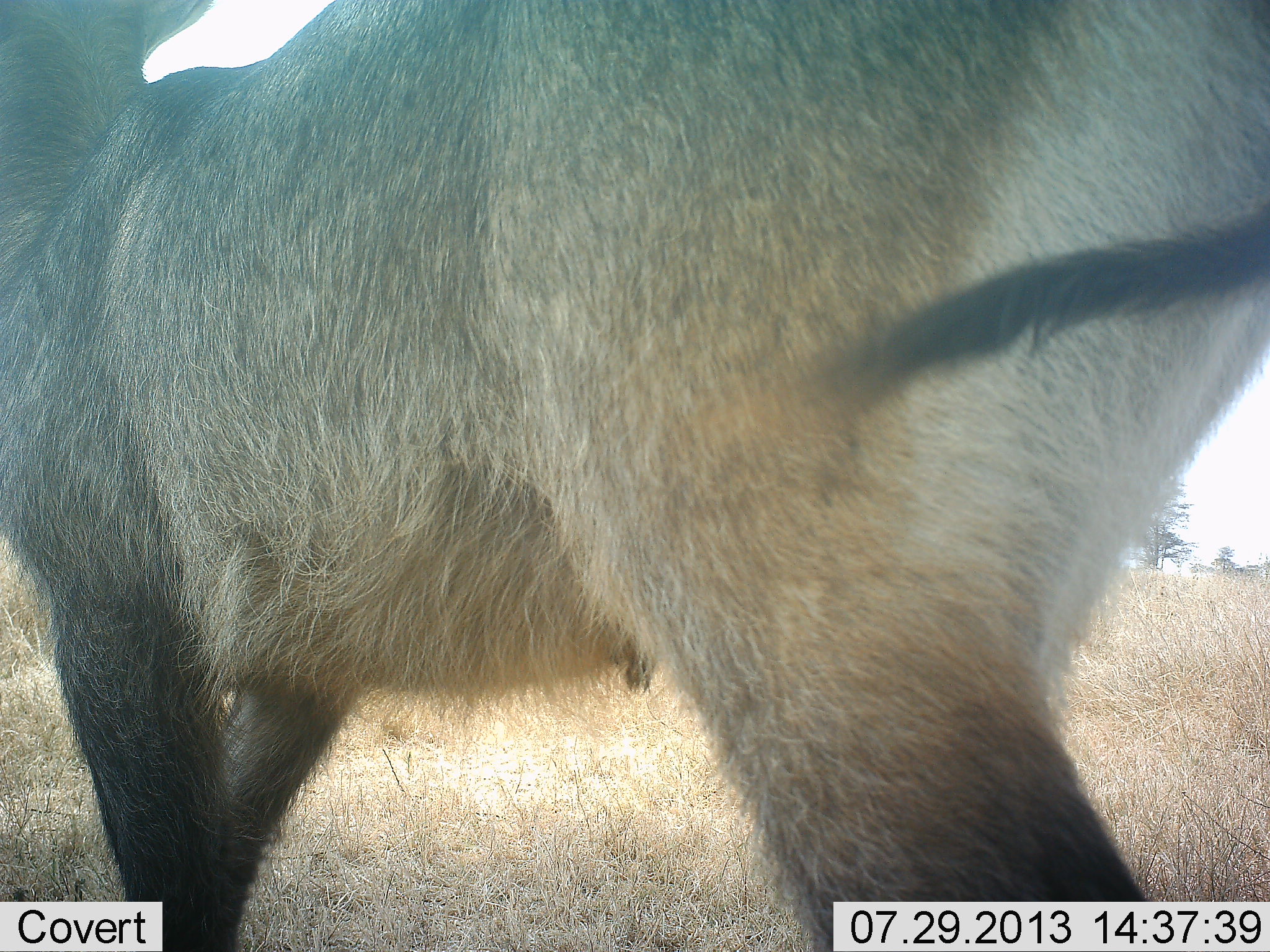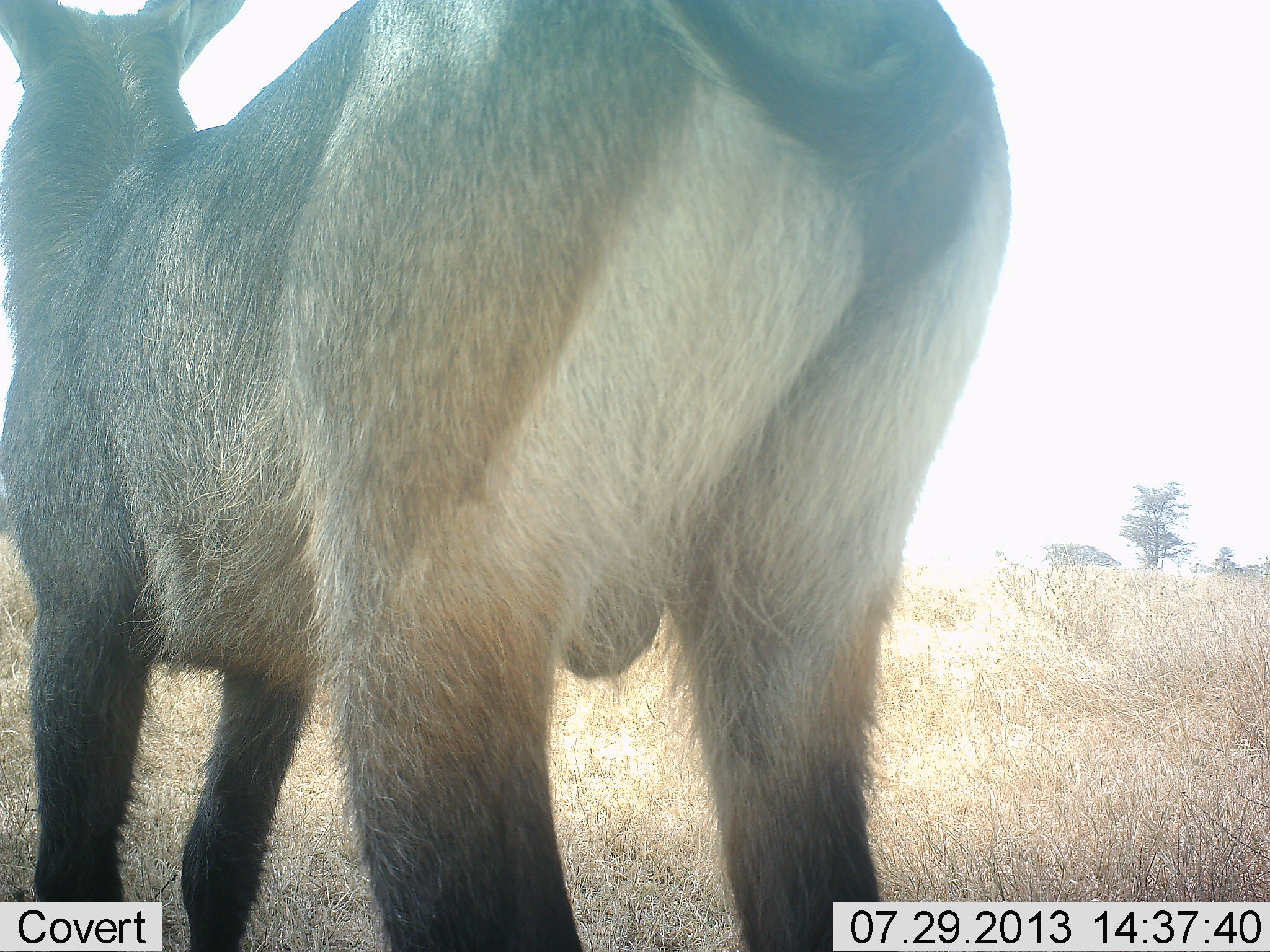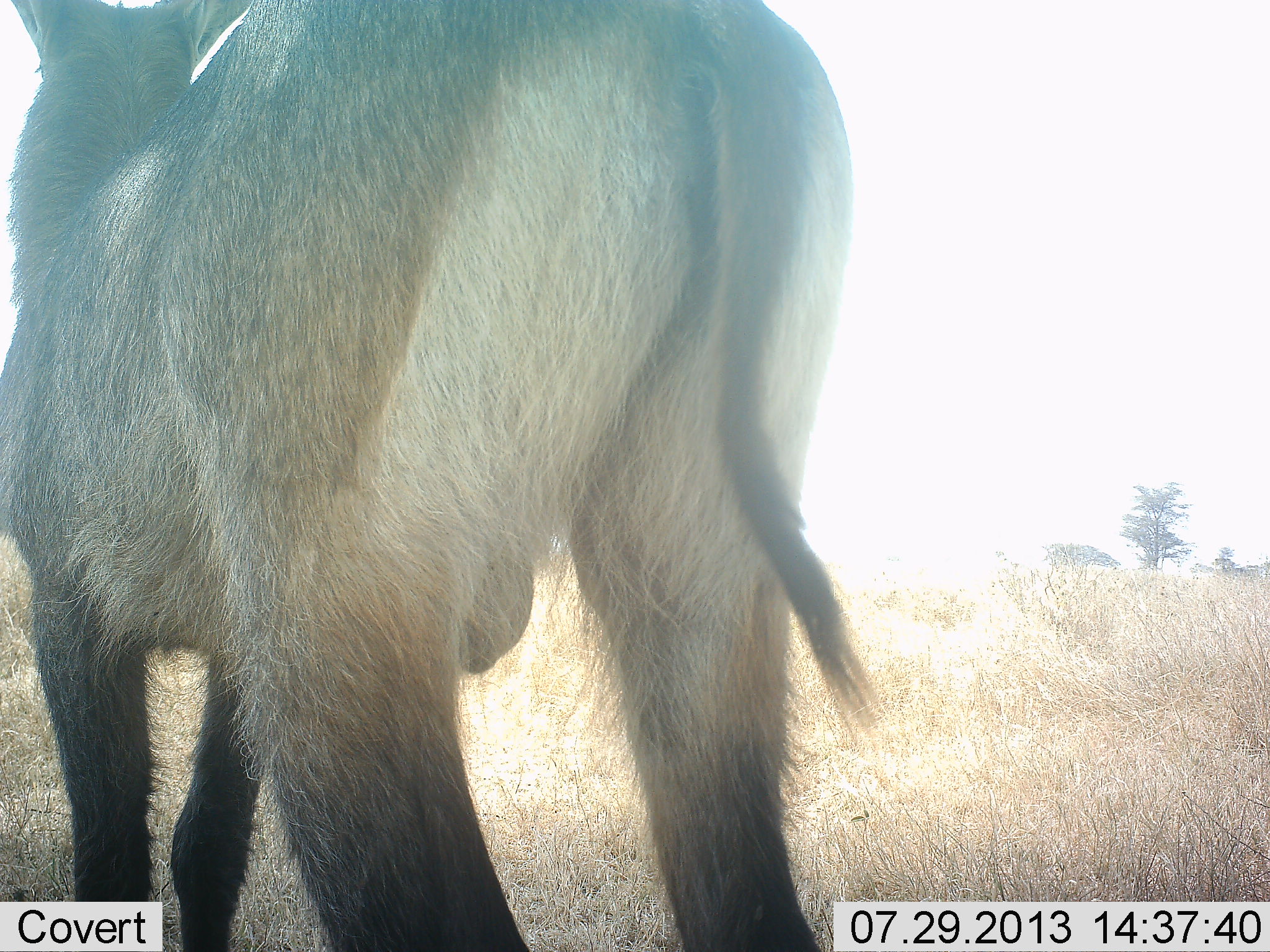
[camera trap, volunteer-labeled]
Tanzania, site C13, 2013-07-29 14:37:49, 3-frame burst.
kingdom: Animalia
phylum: Chordata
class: Mammalia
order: Artiodactyla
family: Bovidae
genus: Kobus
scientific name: Kobus ellipsiprymnus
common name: waterbuck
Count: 1.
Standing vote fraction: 56%.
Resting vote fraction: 0%.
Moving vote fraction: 44%.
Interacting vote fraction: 0%.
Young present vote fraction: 0%.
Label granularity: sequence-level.